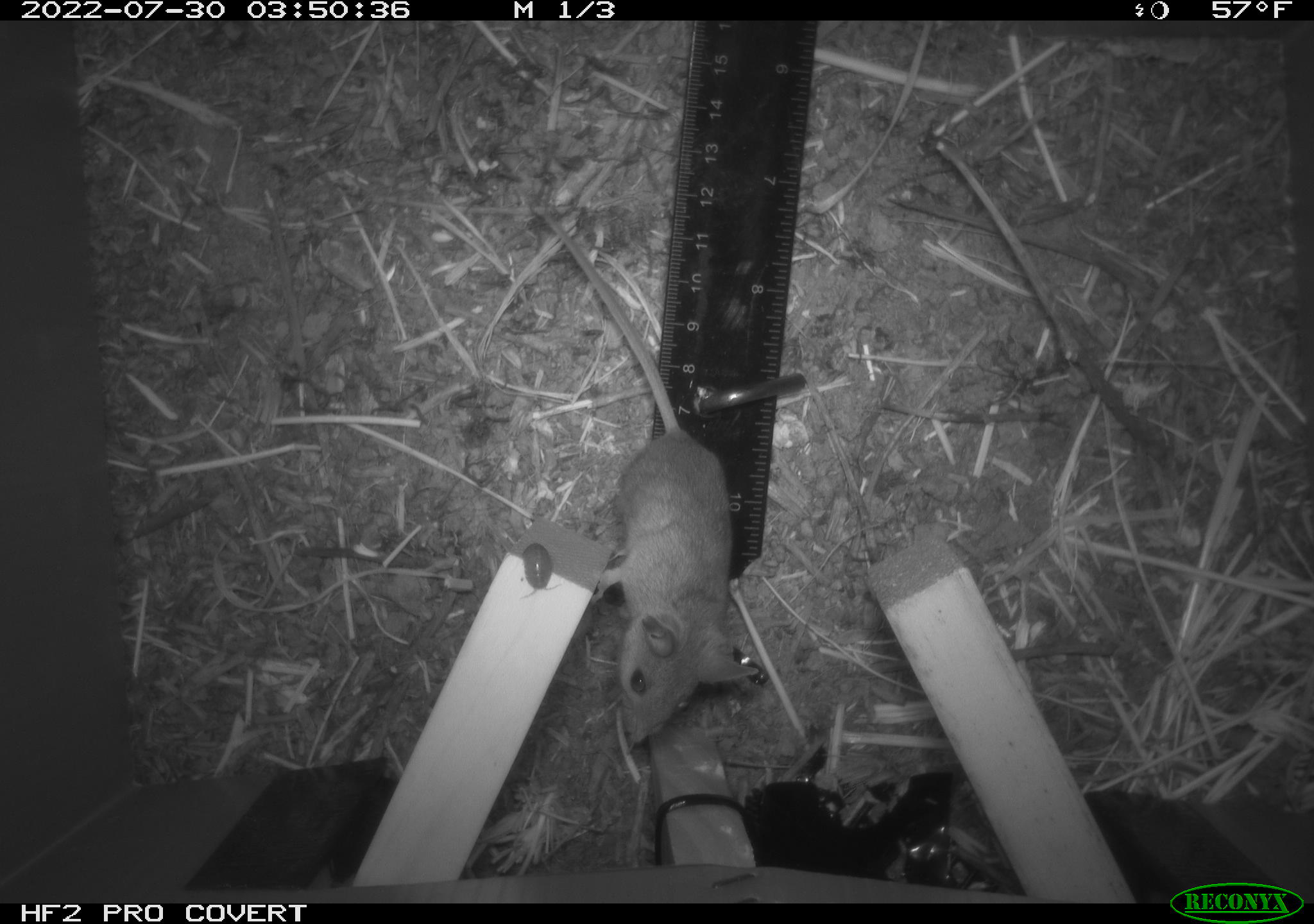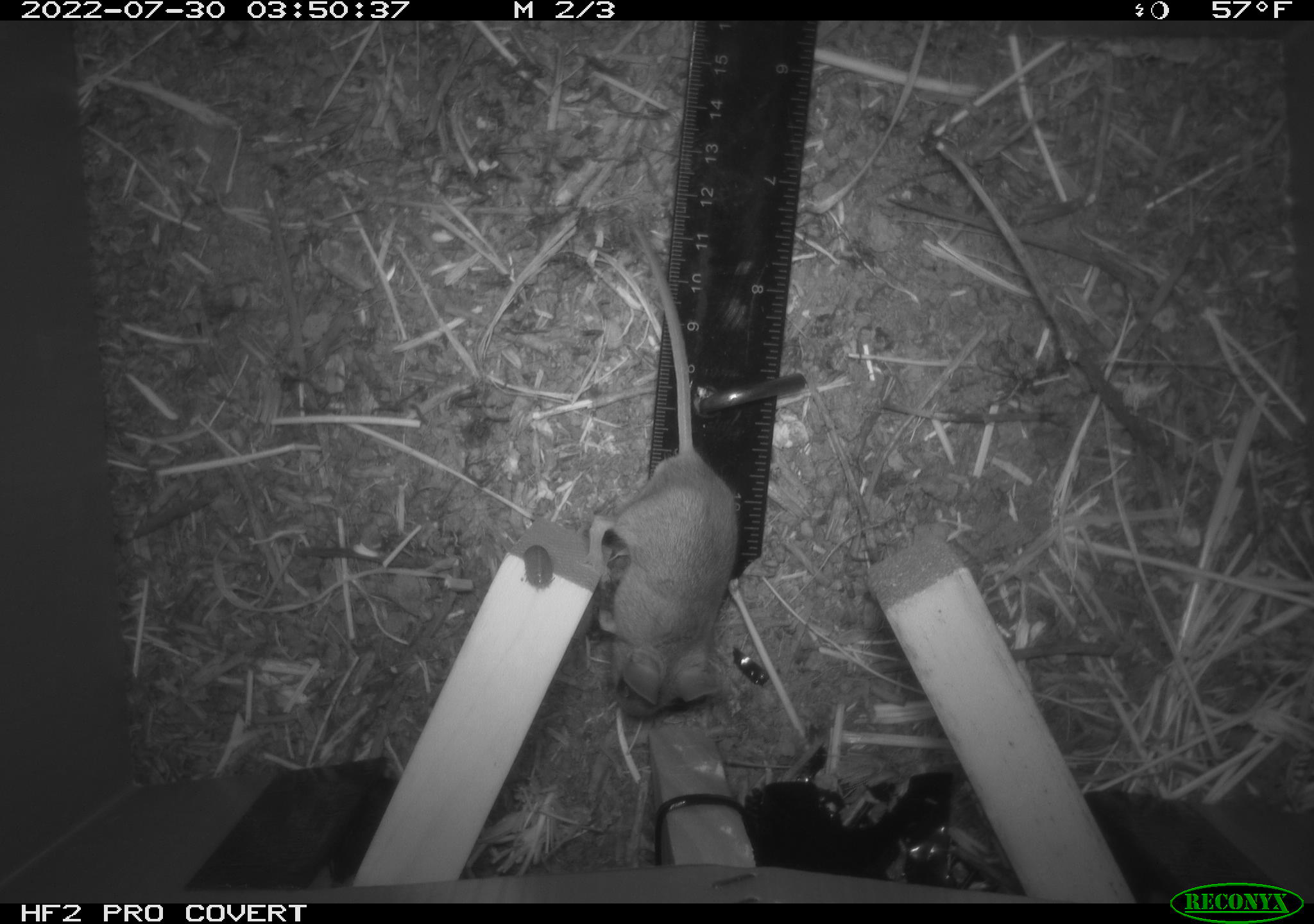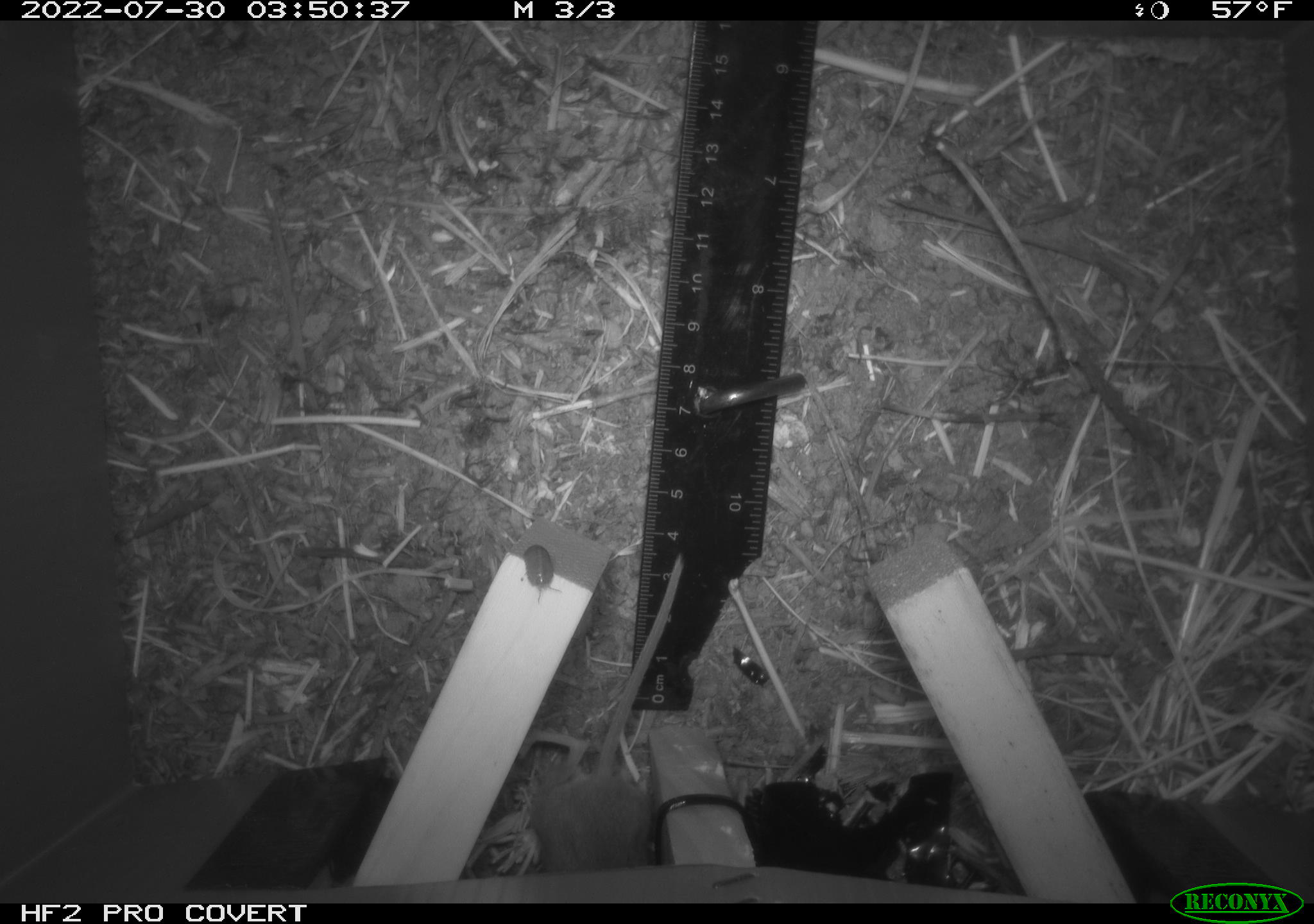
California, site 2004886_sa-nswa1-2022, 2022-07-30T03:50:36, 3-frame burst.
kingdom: Animalia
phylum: Chordata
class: Mammalia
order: Rodentia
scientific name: Rodentia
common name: mouse species